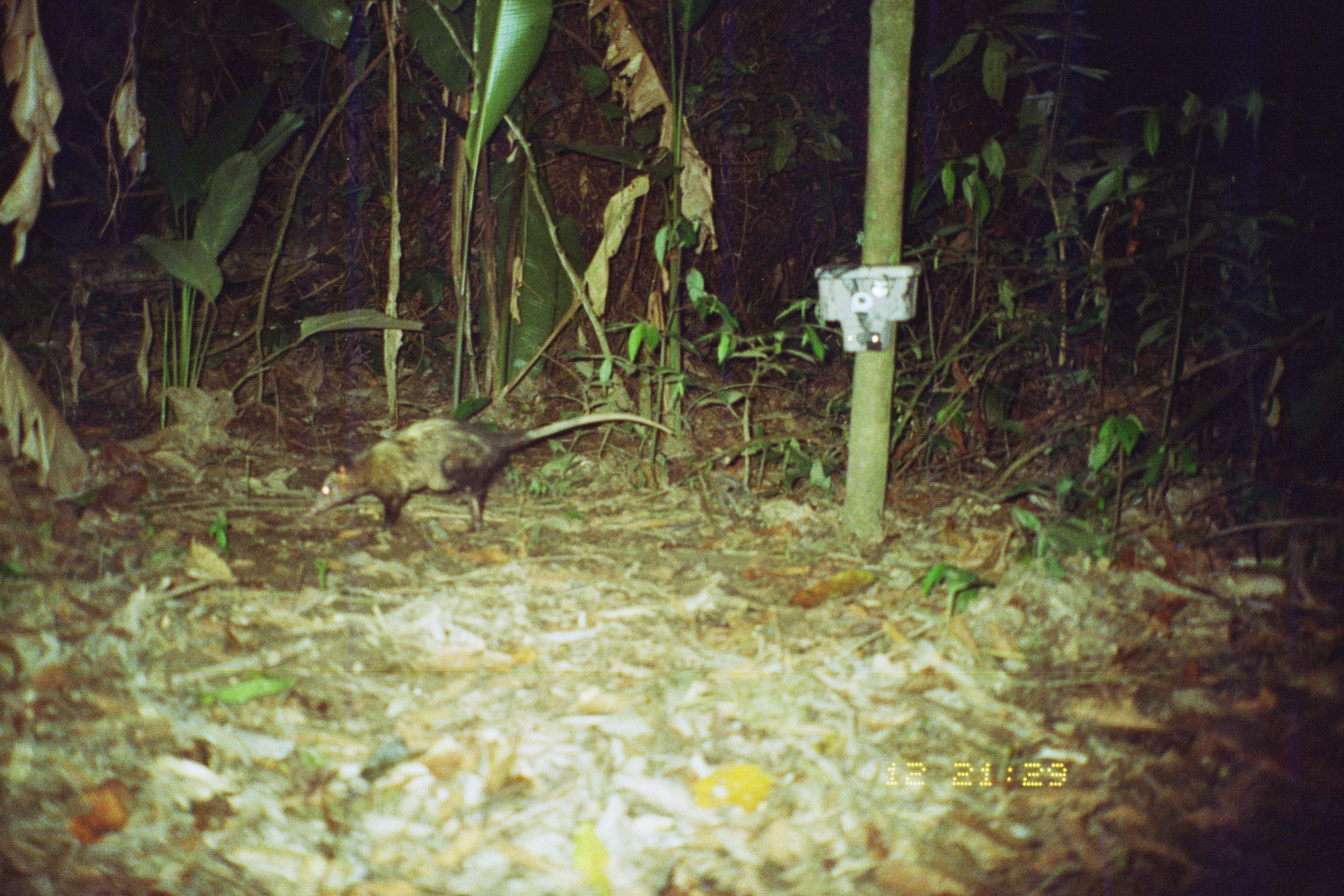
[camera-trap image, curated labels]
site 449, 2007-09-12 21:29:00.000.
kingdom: Animalia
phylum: Chordata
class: Mammalia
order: Didelphimorphia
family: Didelphidae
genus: Didelphis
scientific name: Didelphis marsupialis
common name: southern opossum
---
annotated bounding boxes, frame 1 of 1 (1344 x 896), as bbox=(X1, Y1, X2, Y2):
didelphis marsupialis: bbox=(307, 412, 674, 536)